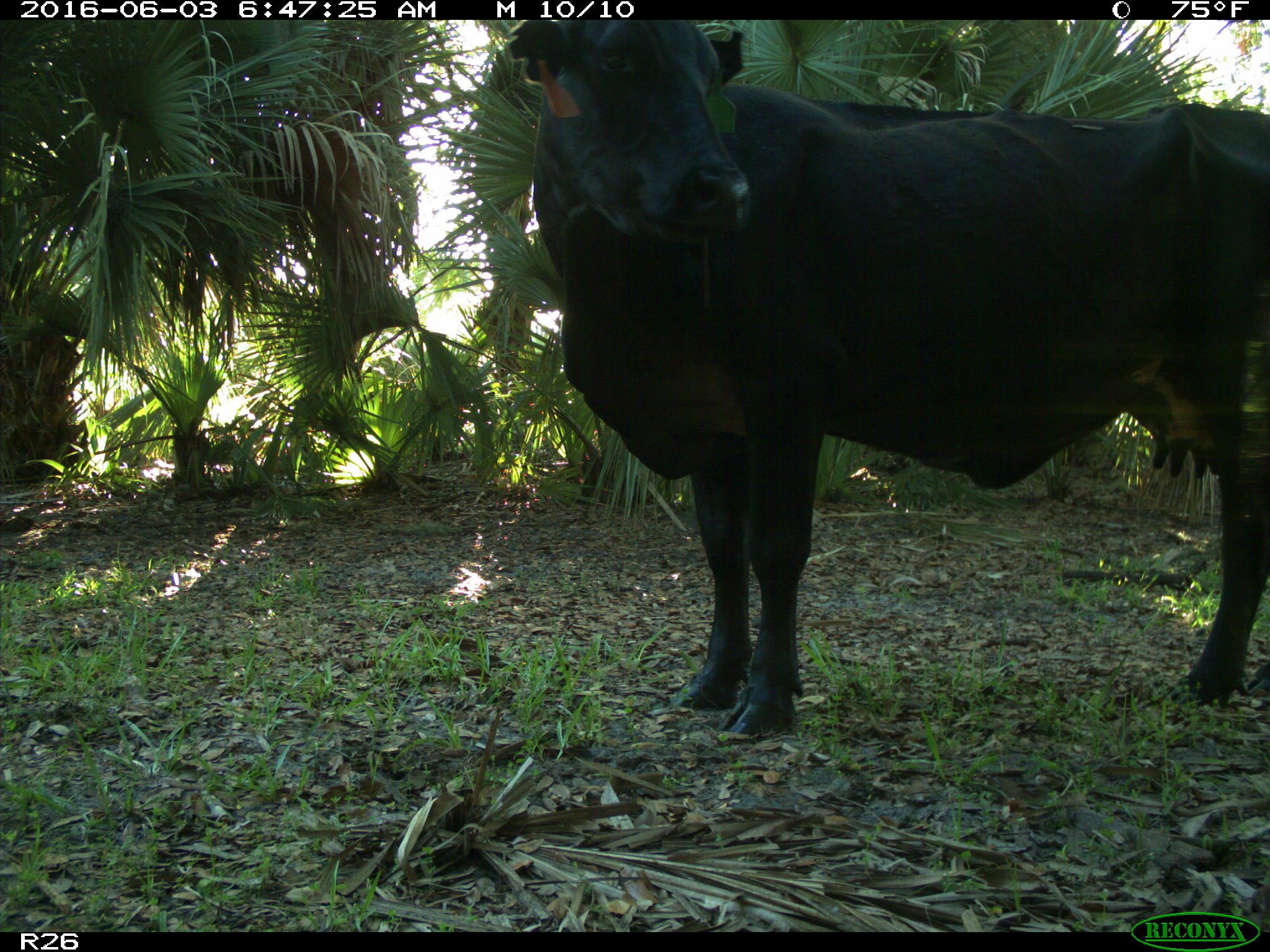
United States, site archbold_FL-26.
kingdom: Animalia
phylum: Chordata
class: Mammalia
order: Artiodactyla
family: Bovidae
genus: Bos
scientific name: Bos taurus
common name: domestic cow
Bos taurus (domestic cow).